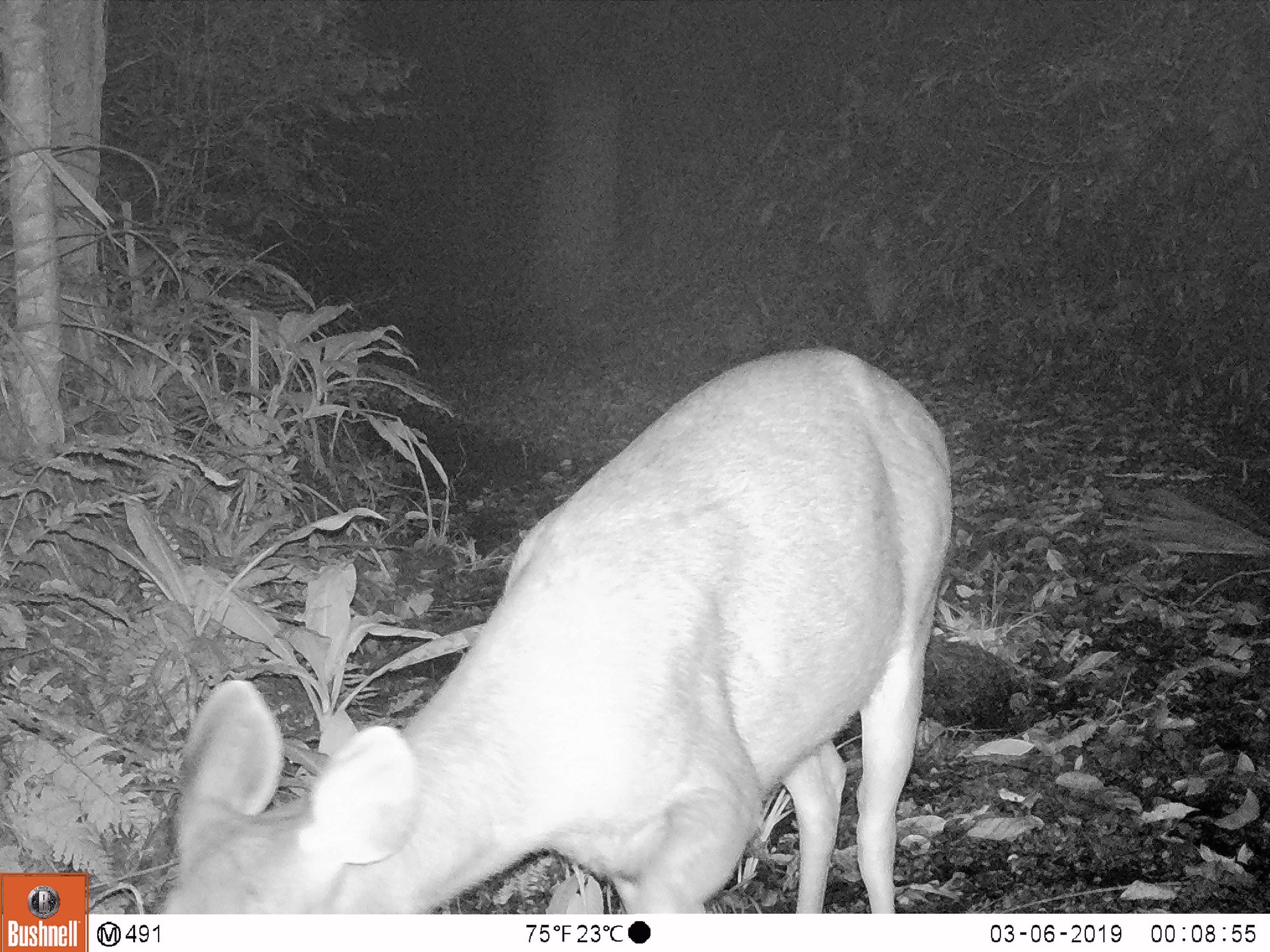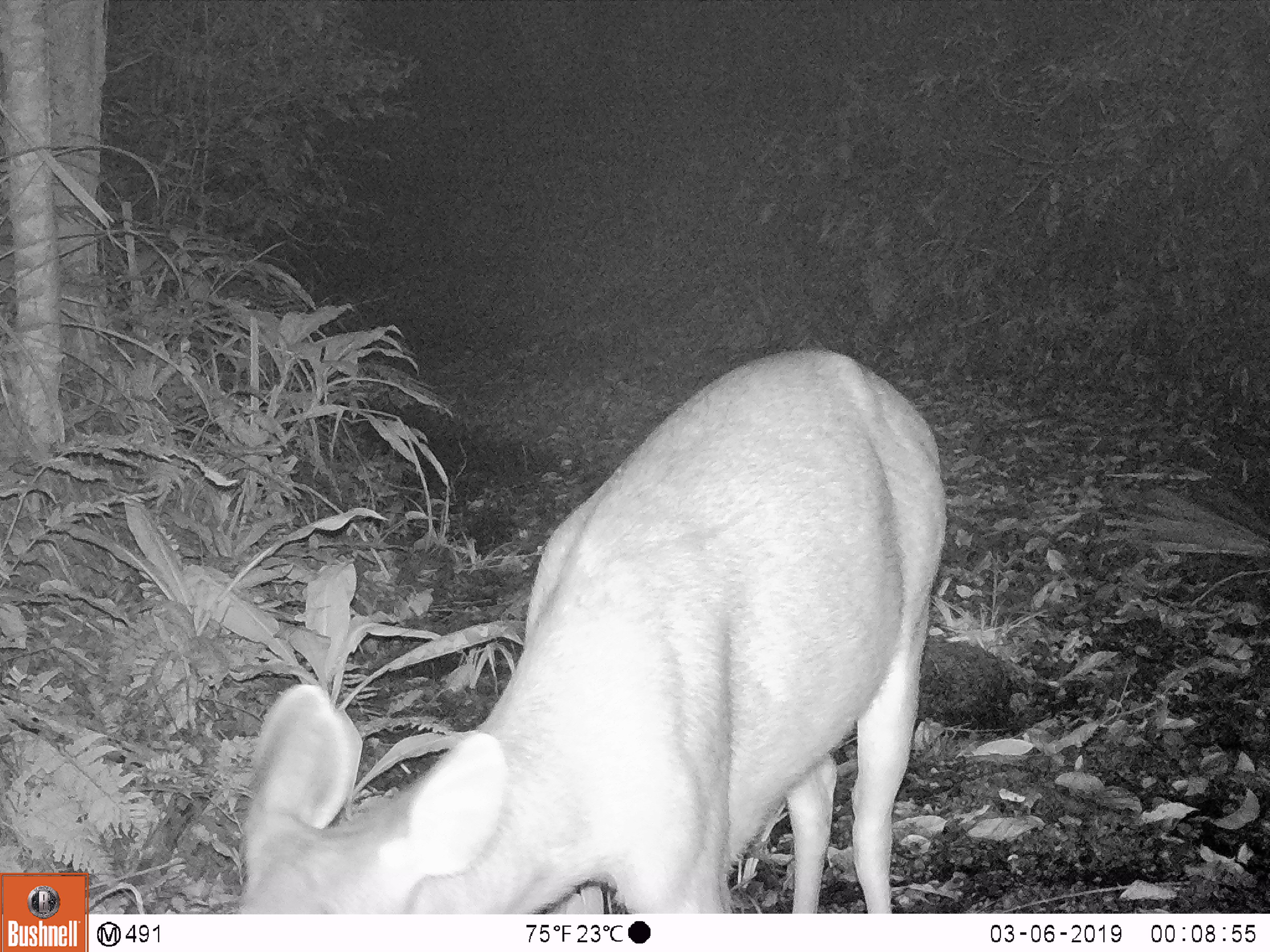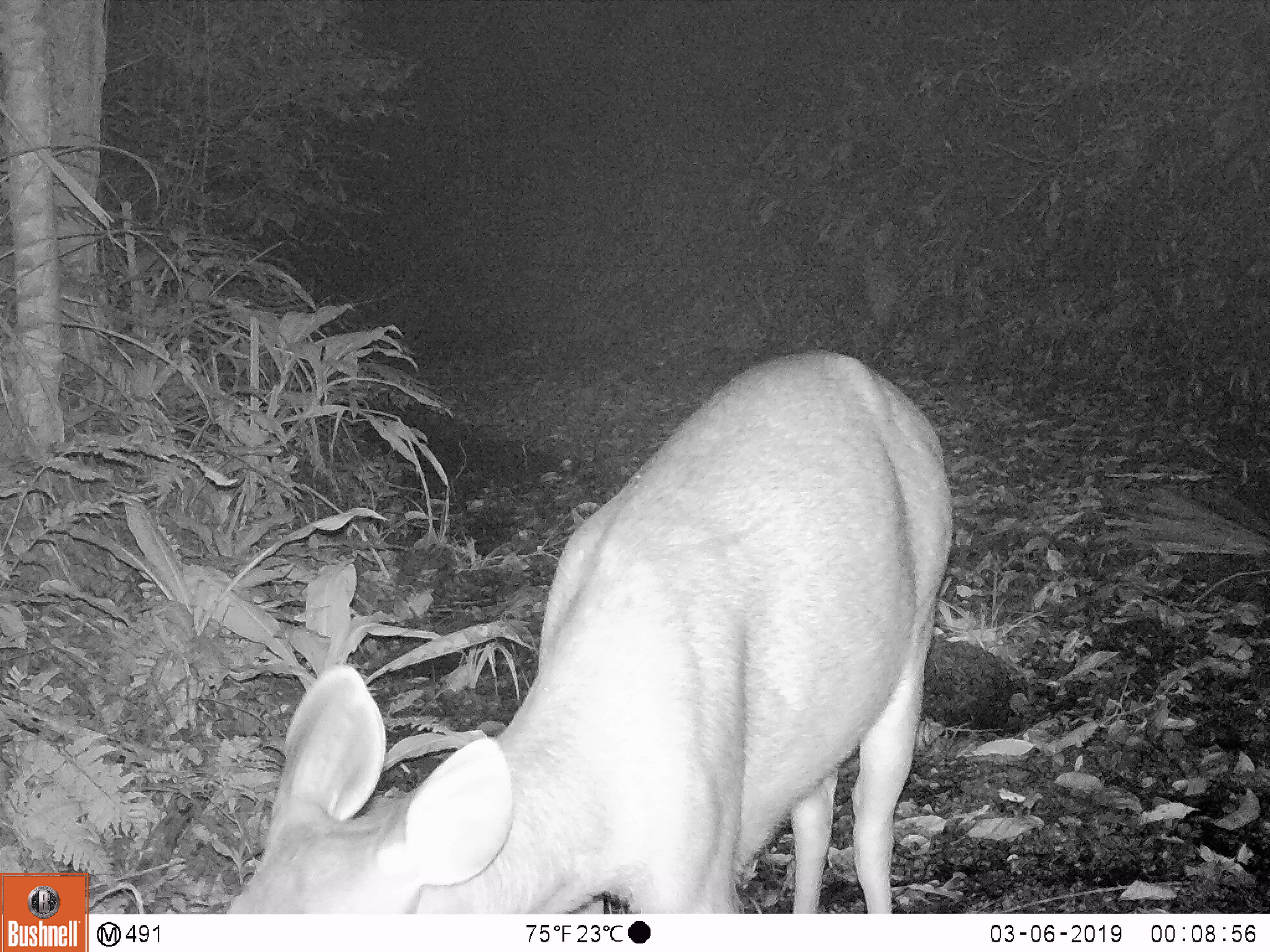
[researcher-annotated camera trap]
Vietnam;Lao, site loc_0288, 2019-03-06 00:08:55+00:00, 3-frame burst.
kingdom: Animalia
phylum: Chordata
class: Mammalia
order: Artiodactyla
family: Cervidae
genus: Rusa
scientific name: Rusa unicolor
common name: sambar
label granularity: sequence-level